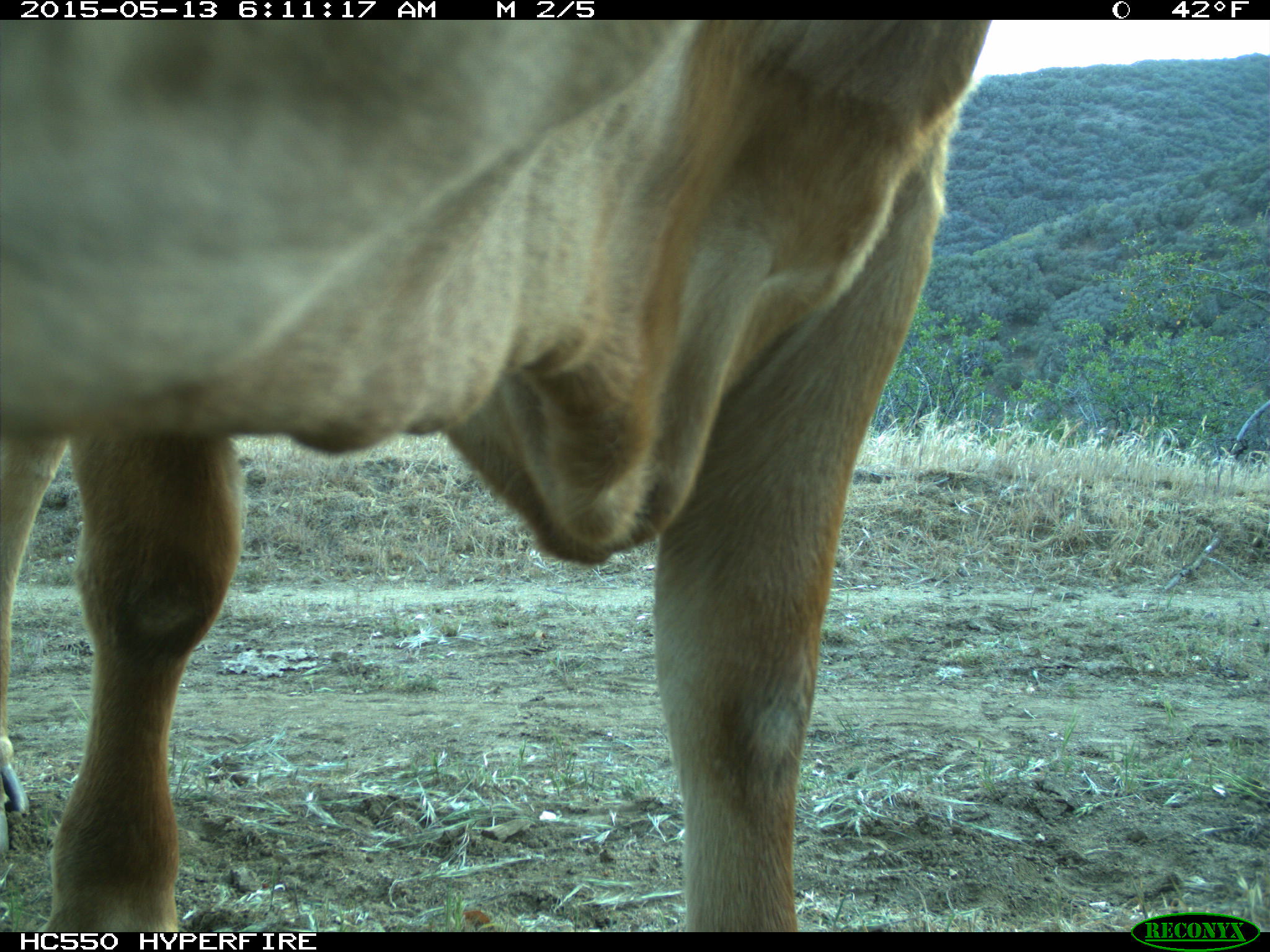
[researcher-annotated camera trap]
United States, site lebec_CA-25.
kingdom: Animalia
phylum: Chordata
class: Mammalia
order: Artiodactyla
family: Bovidae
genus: Bos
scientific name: Bos taurus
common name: domestic cow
Bos taurus (domestic cow).